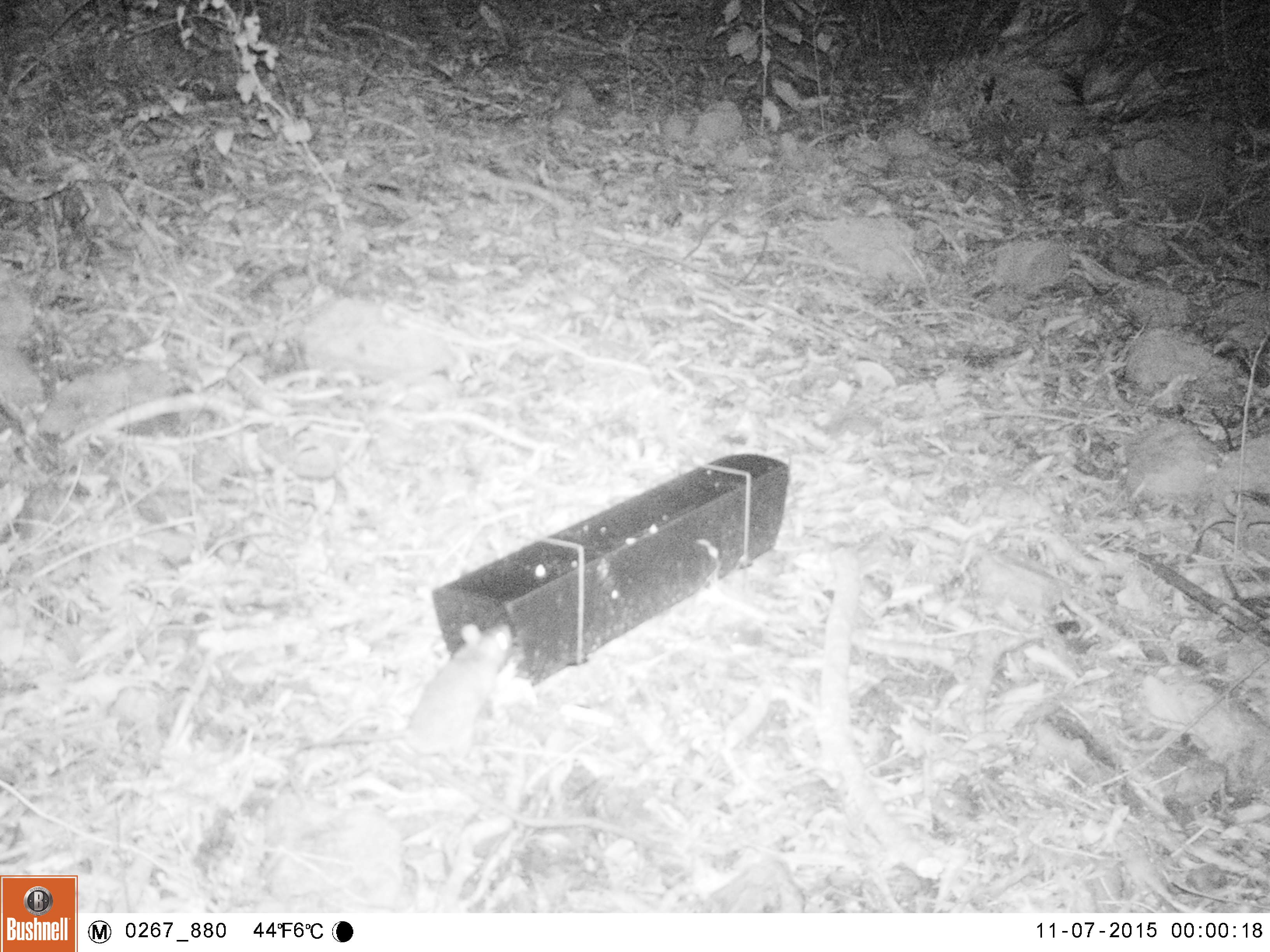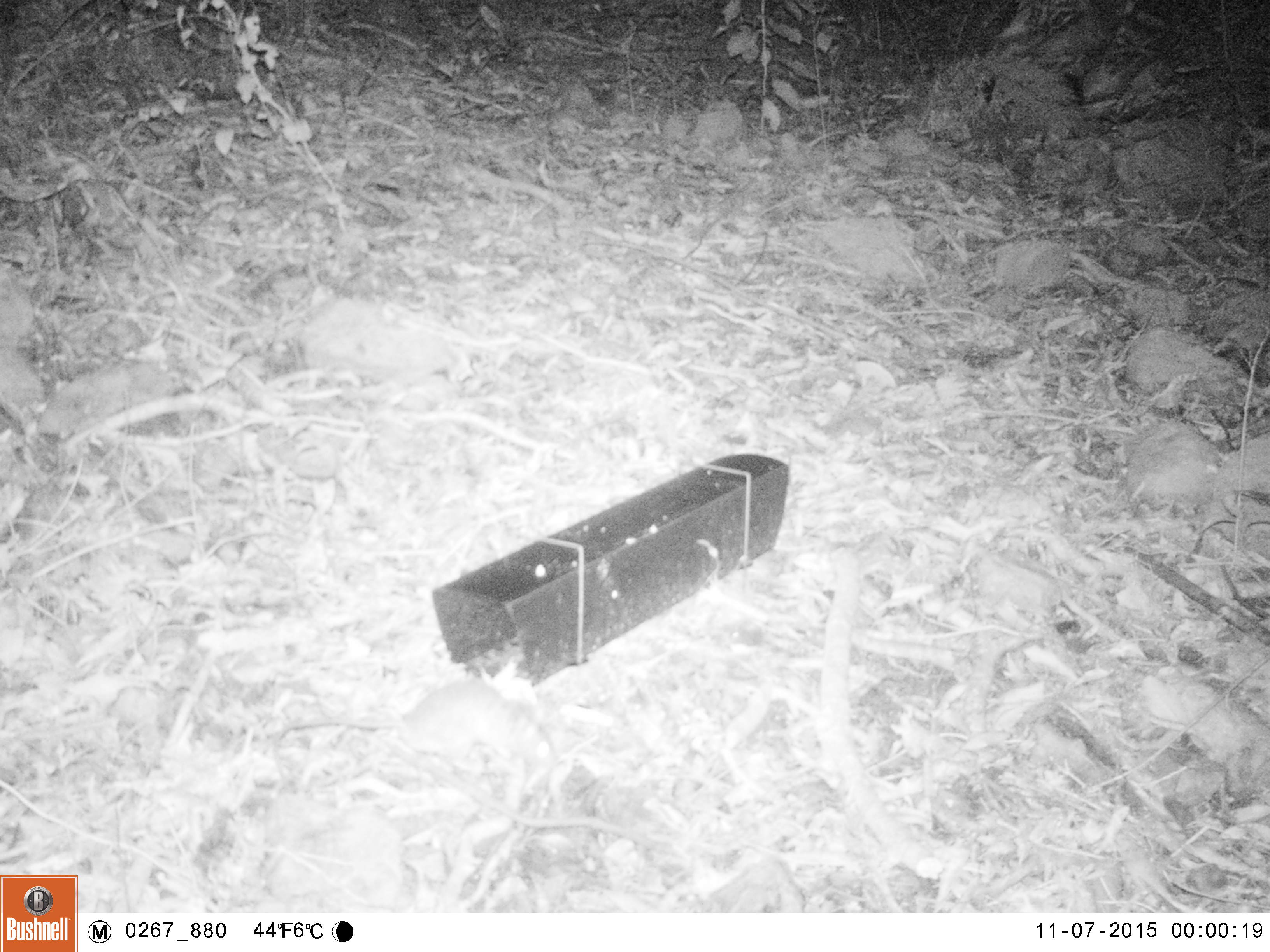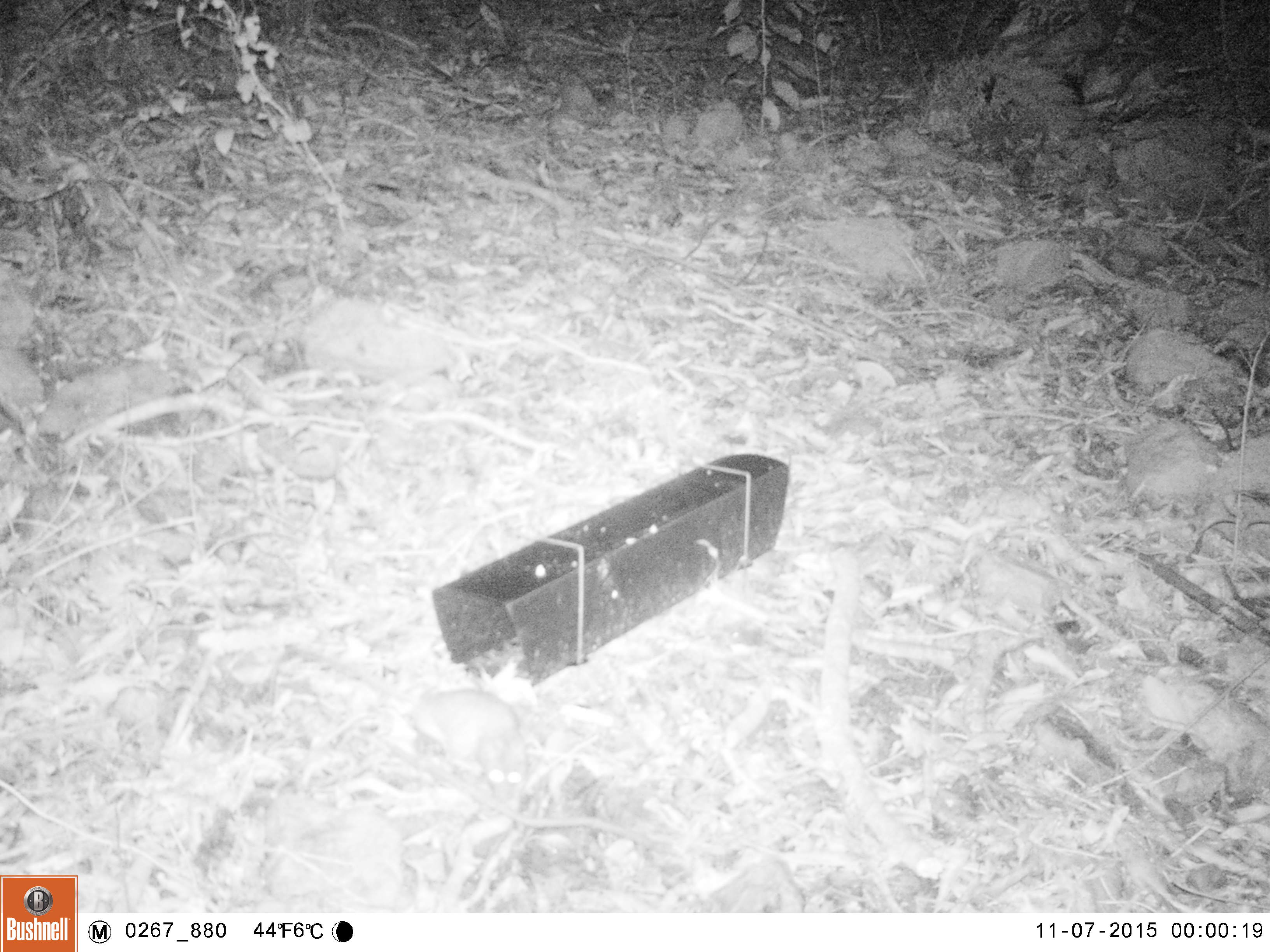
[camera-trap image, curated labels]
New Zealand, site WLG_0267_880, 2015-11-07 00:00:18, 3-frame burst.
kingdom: Animalia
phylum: Chordata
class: Mammalia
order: Rodentia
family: Muridae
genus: Rattus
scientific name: Rattus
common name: rat